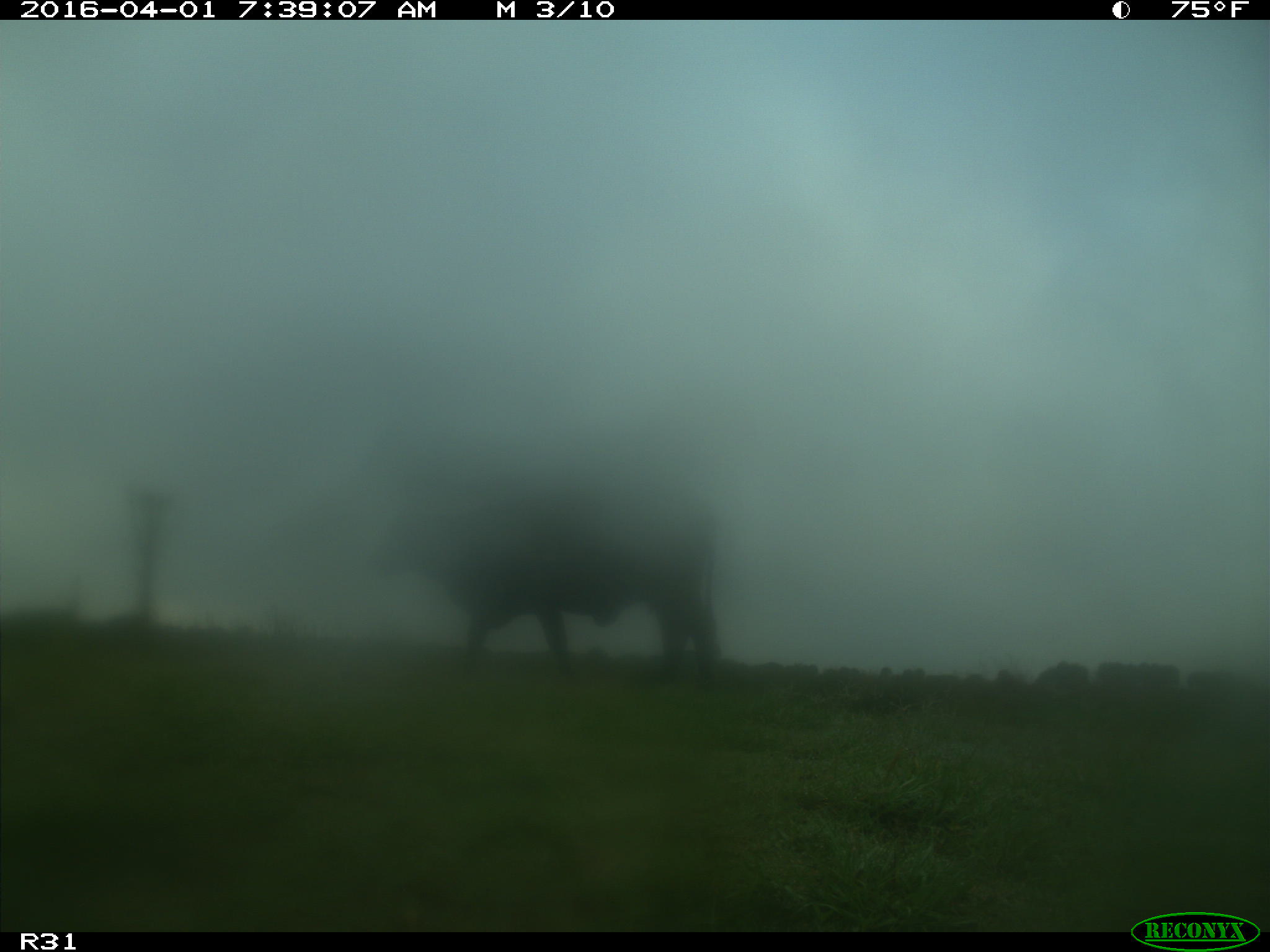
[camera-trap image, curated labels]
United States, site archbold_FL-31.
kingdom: Animalia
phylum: Chordata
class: Mammalia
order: Artiodactyla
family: Bovidae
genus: Bos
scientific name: Bos taurus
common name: domestic cow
Bos taurus (domestic cow).